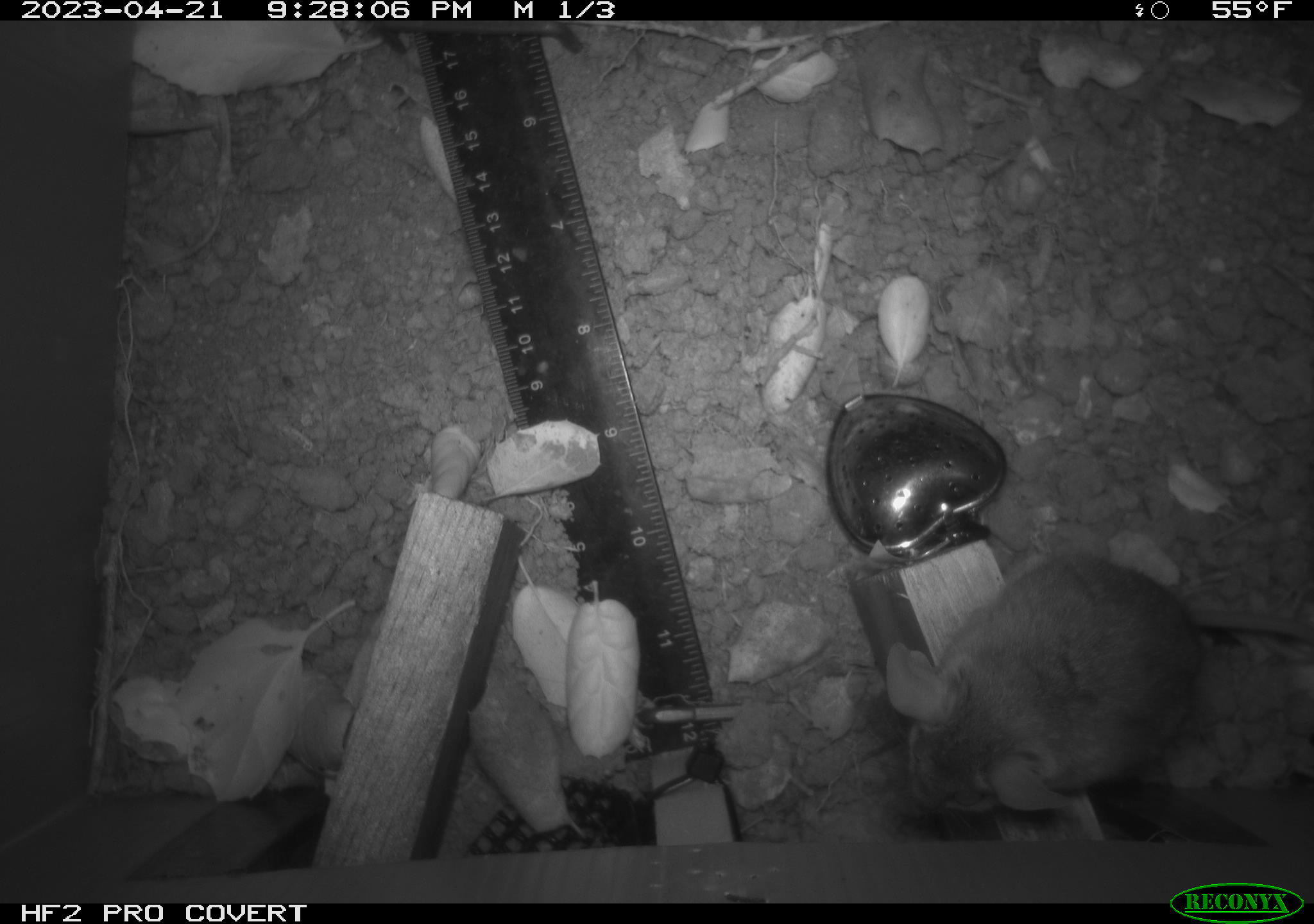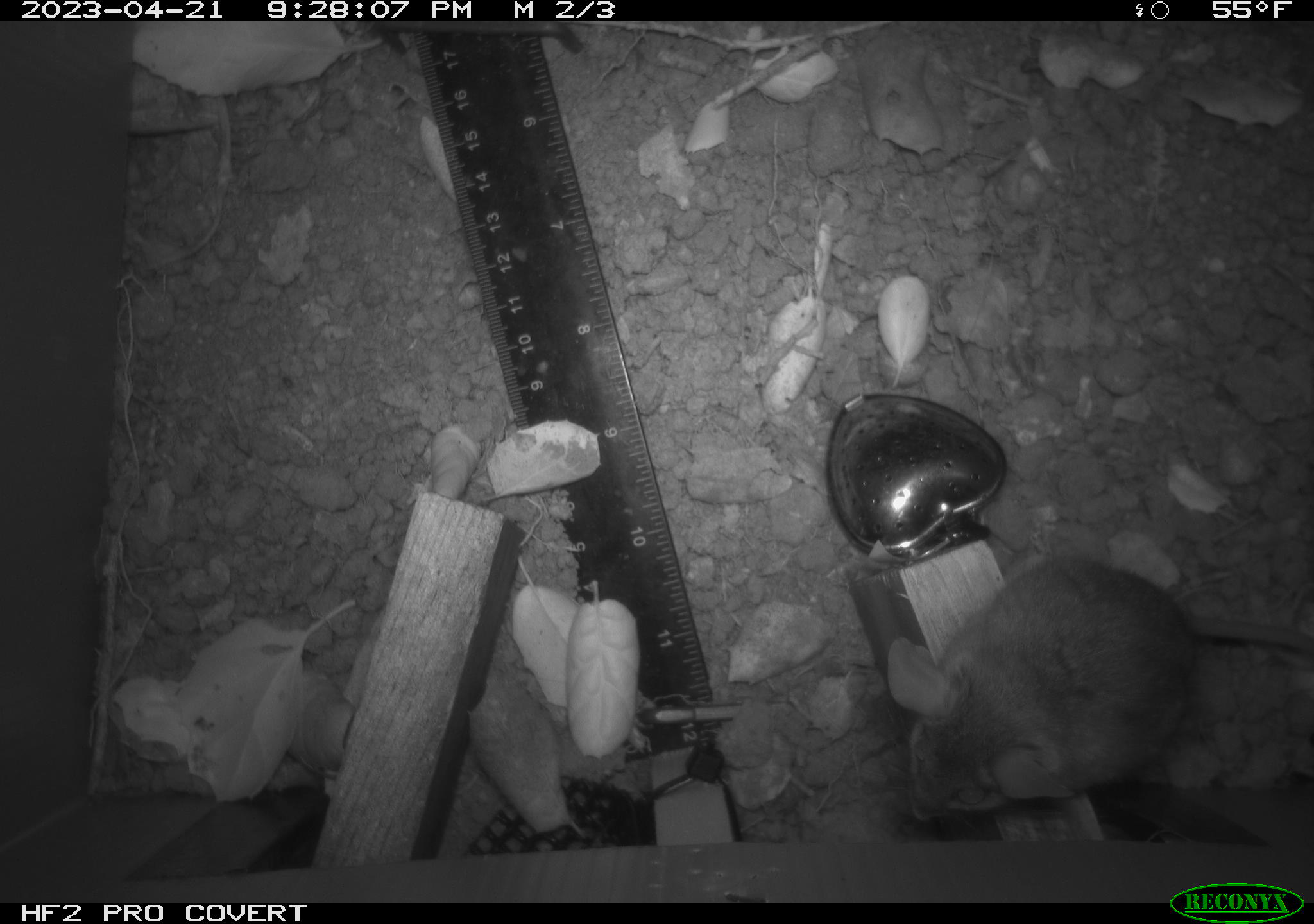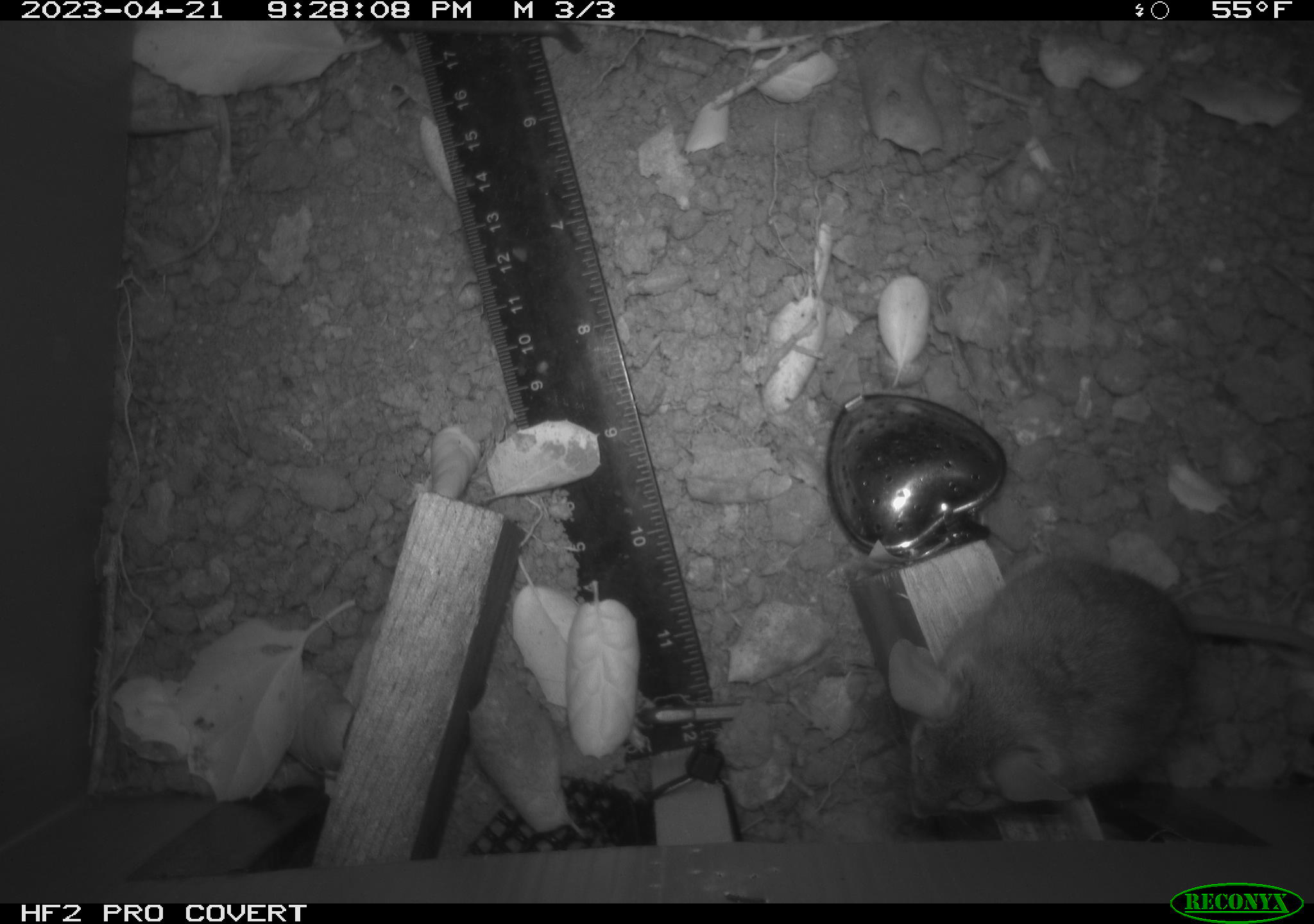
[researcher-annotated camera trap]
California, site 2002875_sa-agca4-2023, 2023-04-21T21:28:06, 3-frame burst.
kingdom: Animalia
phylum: Chordata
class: Mammalia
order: Rodentia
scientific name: Rodentia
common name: mouse species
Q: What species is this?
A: Mouse species (Rodentia).